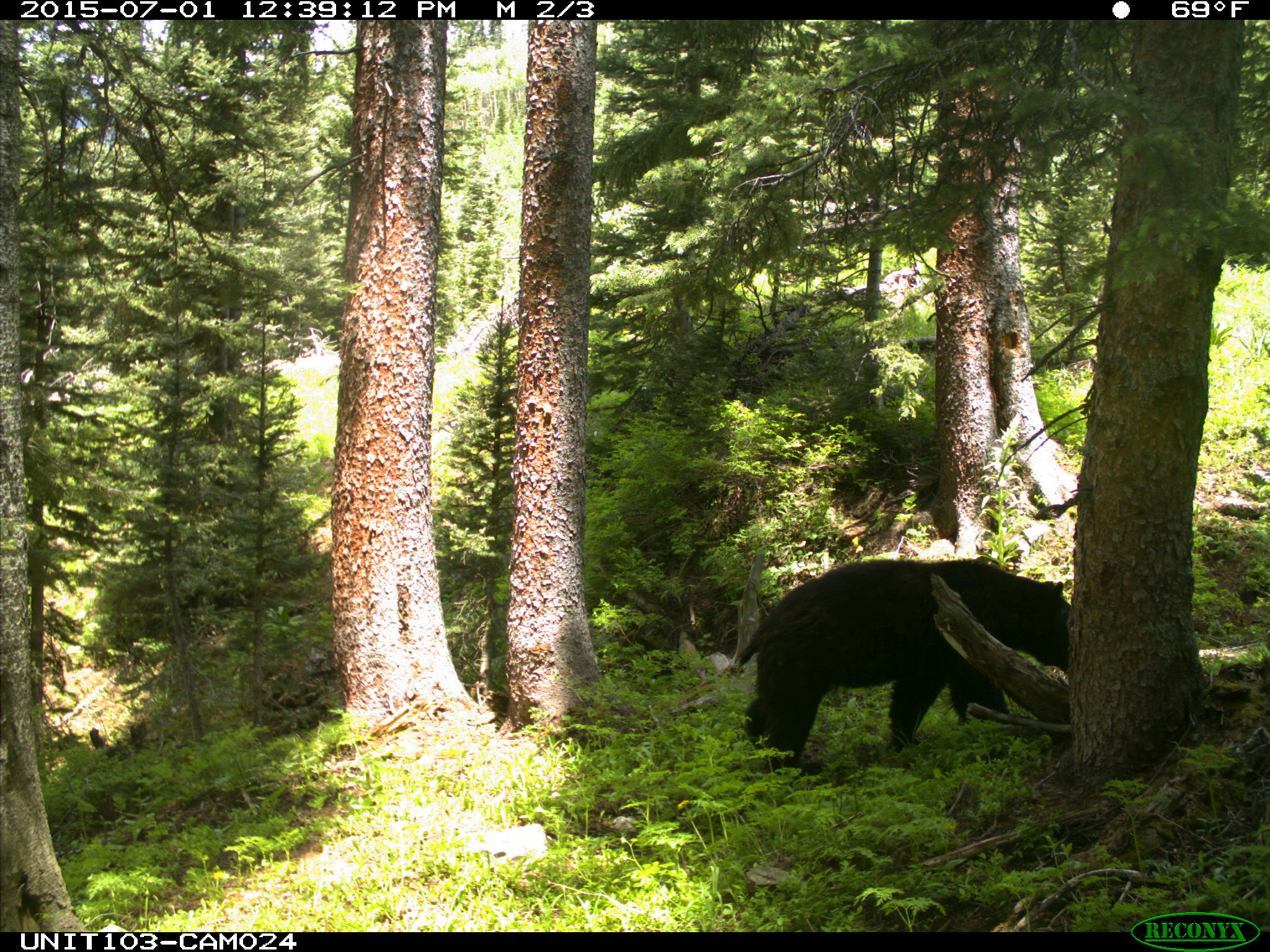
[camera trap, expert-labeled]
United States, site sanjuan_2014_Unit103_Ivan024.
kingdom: Animalia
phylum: Chordata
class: Mammalia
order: Carnivora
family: Ursidae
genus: Ursus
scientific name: Ursus americanus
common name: american black bear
Ursus americanus (american black bear).